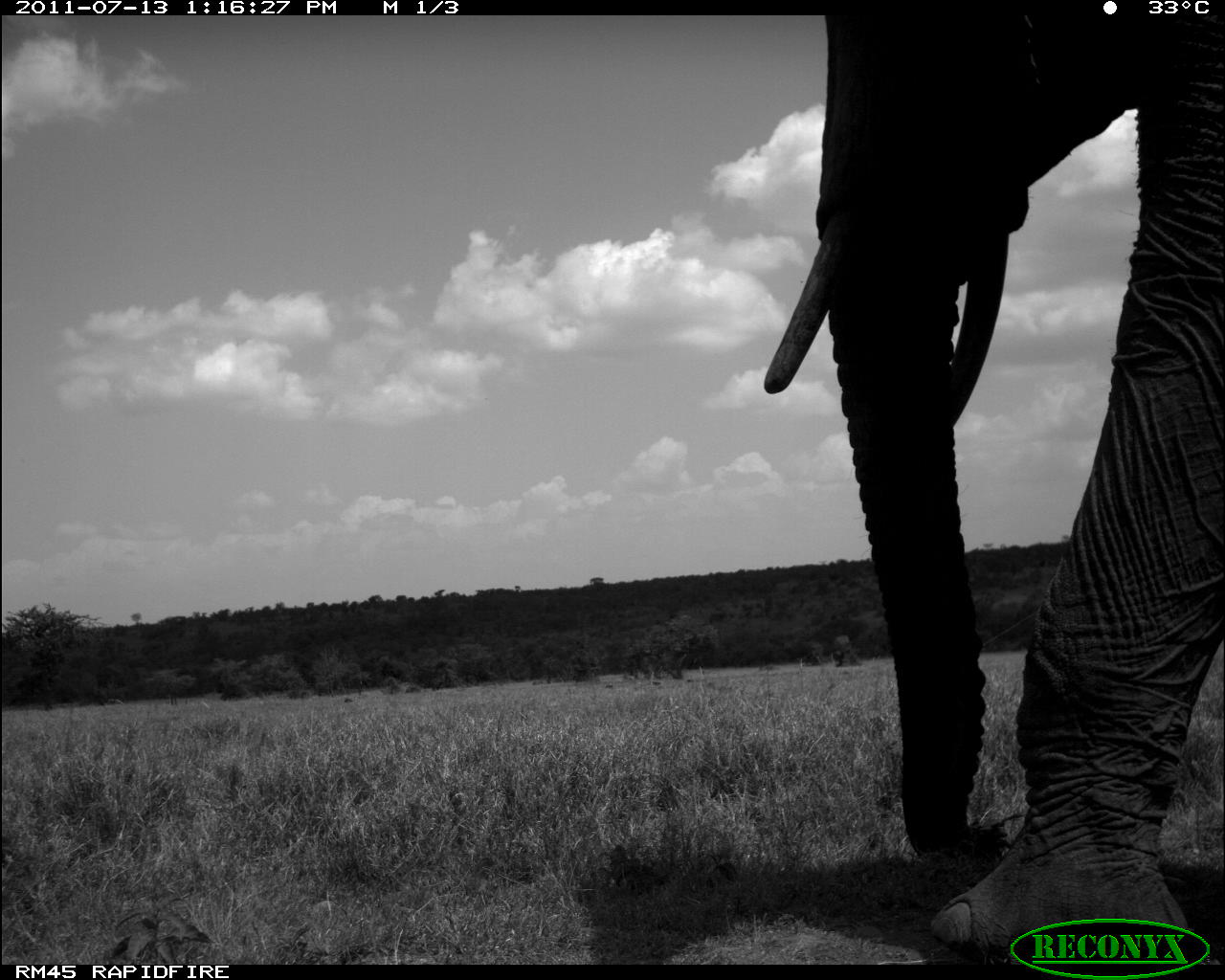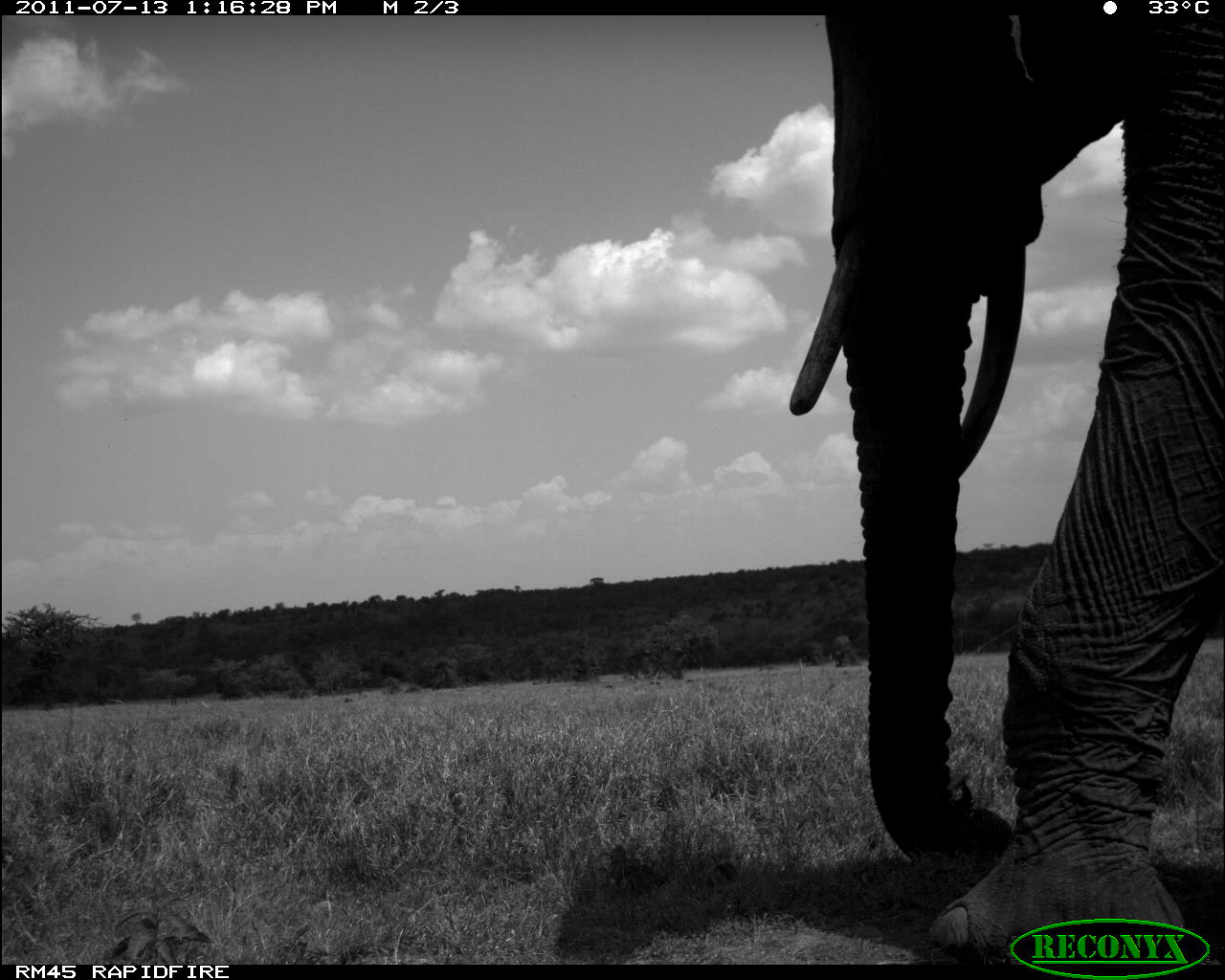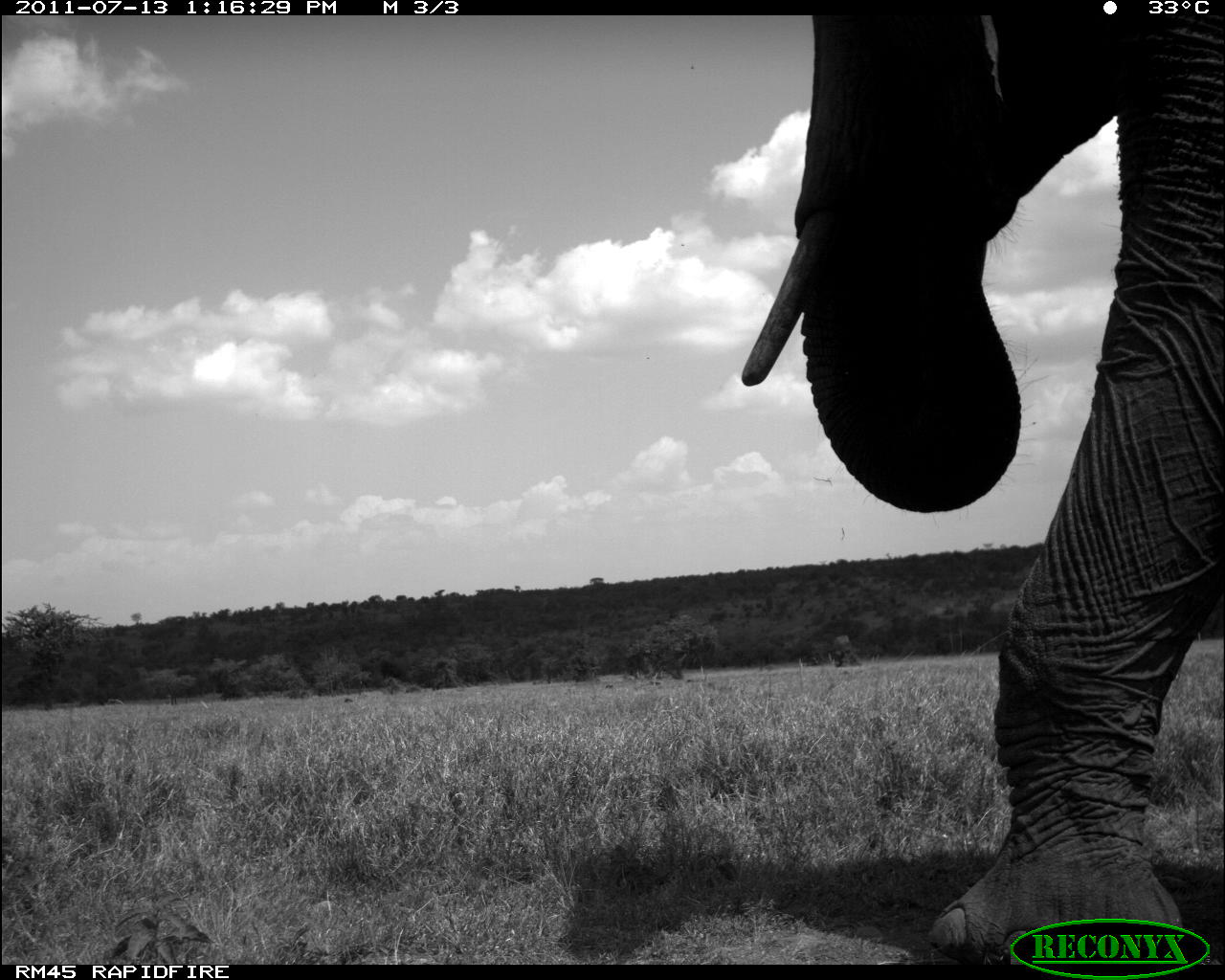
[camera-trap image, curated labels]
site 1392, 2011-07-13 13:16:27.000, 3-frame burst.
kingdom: Animalia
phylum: Chordata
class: Mammalia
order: Proboscidea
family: Elephantidae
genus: Loxodonta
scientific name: Loxodonta africana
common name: african bush elephant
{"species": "Loxodonta africana (african bush elephant)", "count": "1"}